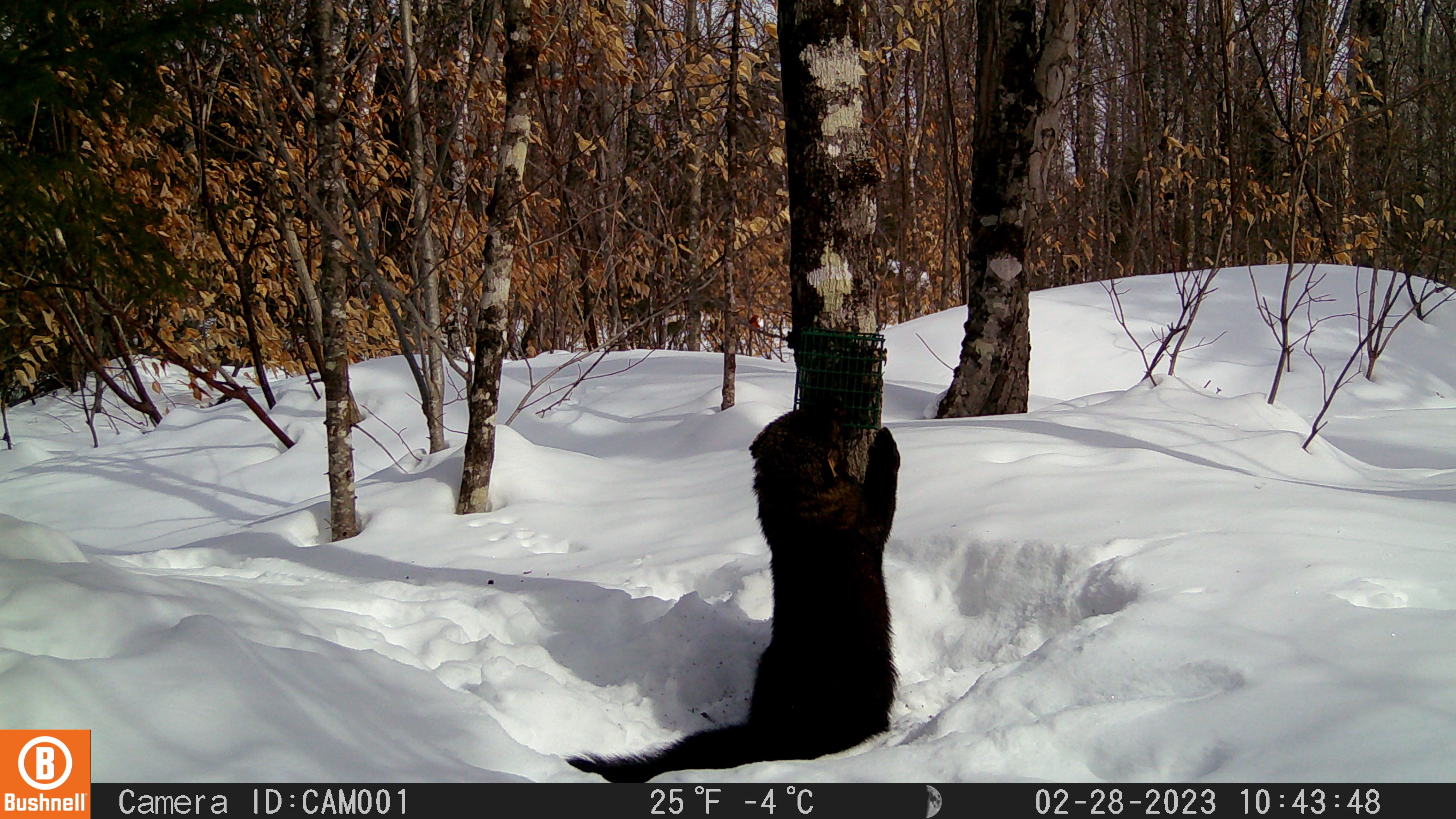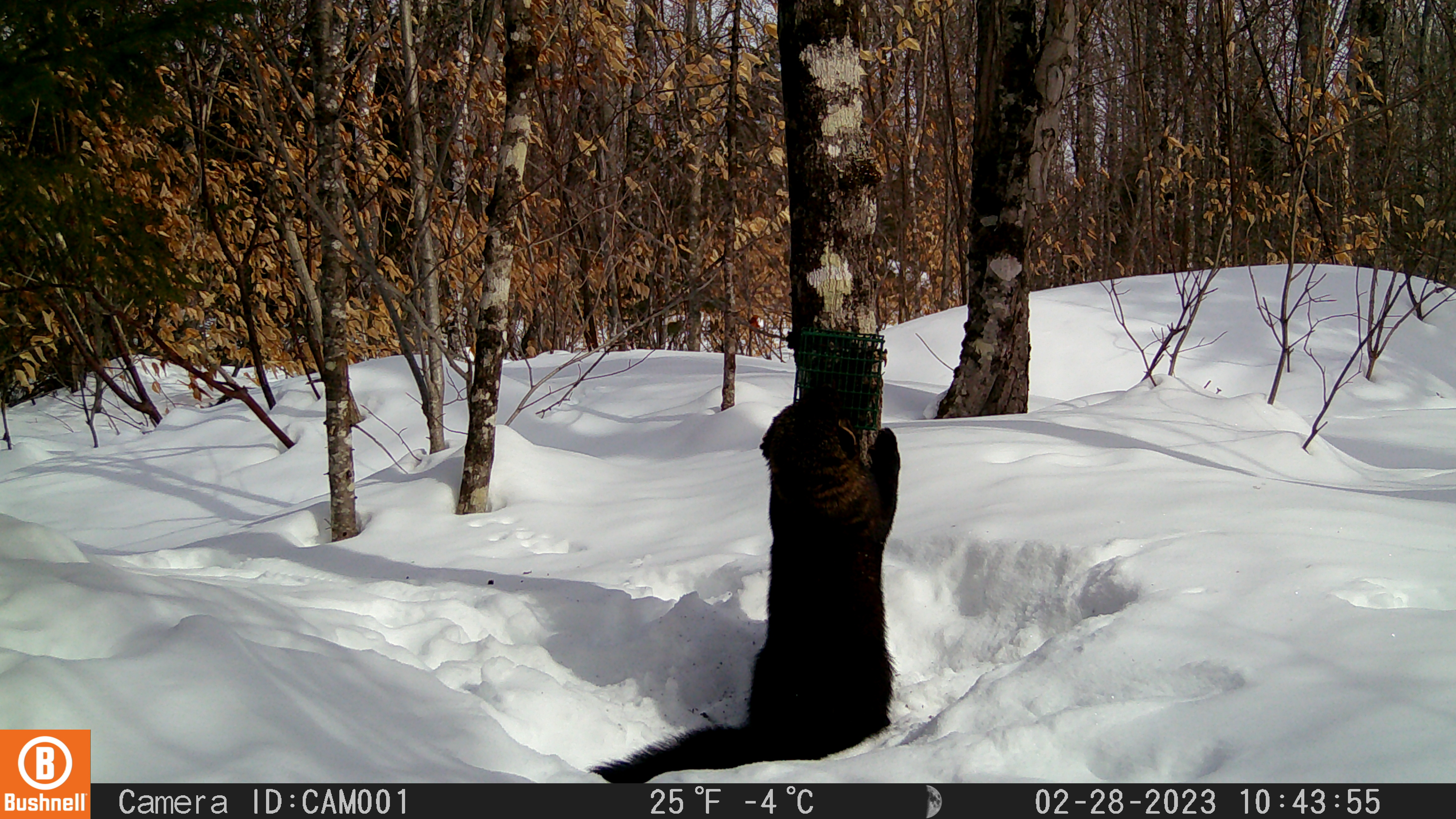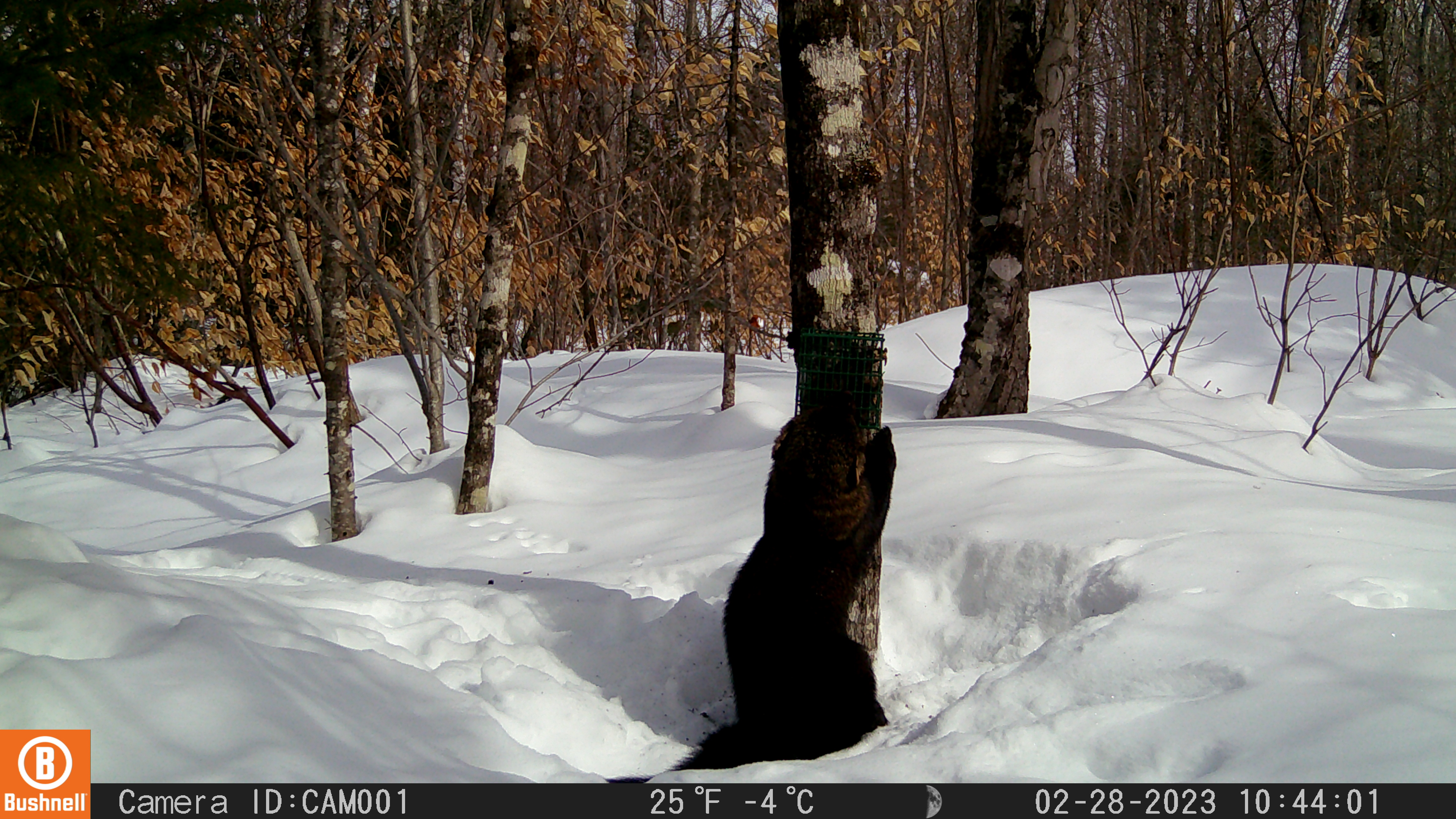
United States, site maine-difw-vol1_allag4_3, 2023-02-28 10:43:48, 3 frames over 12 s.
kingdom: Animalia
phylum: Chordata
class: Mammalia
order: Carnivora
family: Mustelidae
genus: Pekania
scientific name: Pekania pennanti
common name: fisher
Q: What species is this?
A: Fisher (Pekania pennanti).